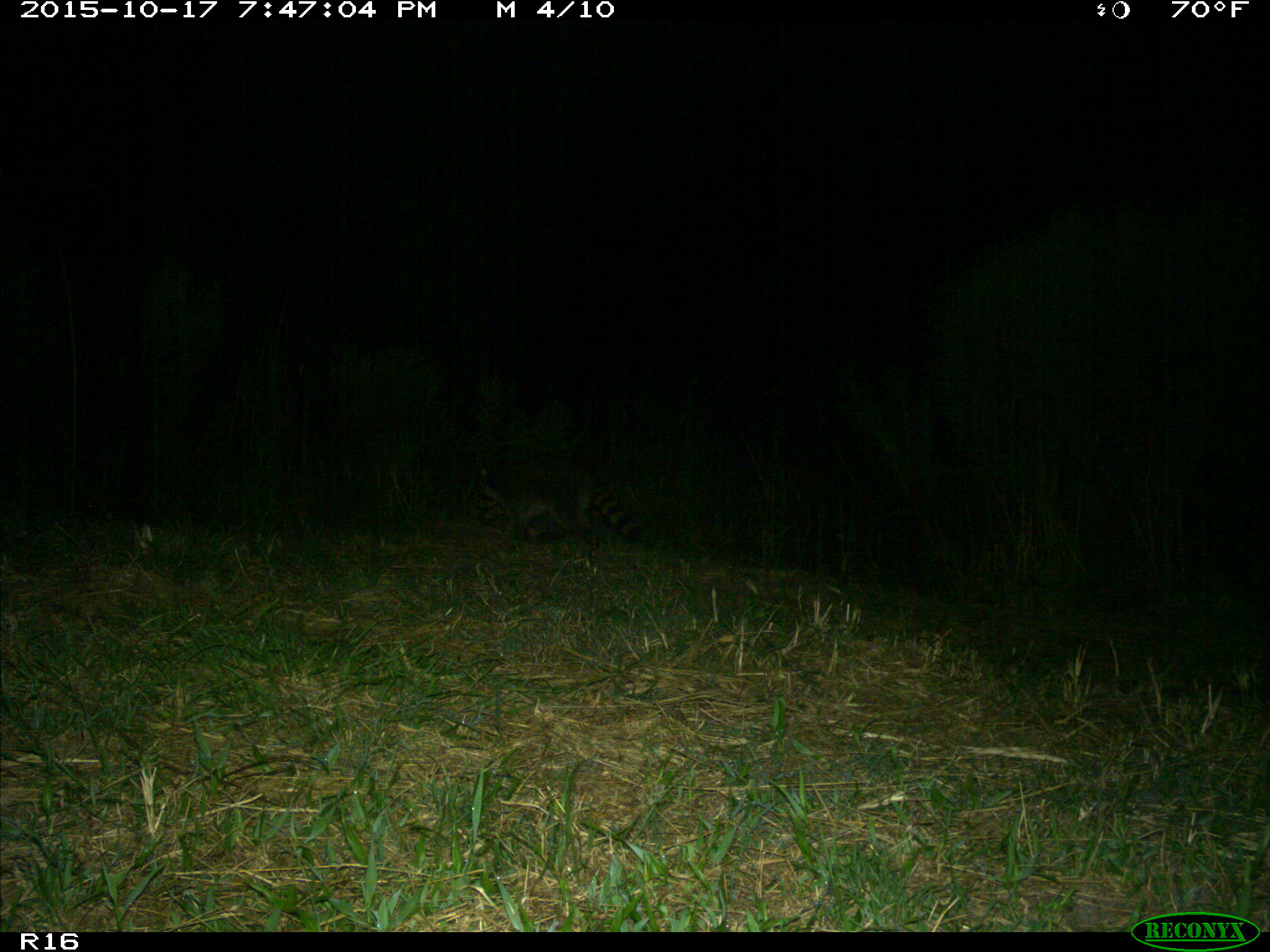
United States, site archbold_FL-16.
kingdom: Animalia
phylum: Chordata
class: Mammalia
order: Carnivora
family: Procyonidae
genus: Procyon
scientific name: Procyon lotor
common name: common raccoon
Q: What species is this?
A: Procyon lotor (common raccoon).